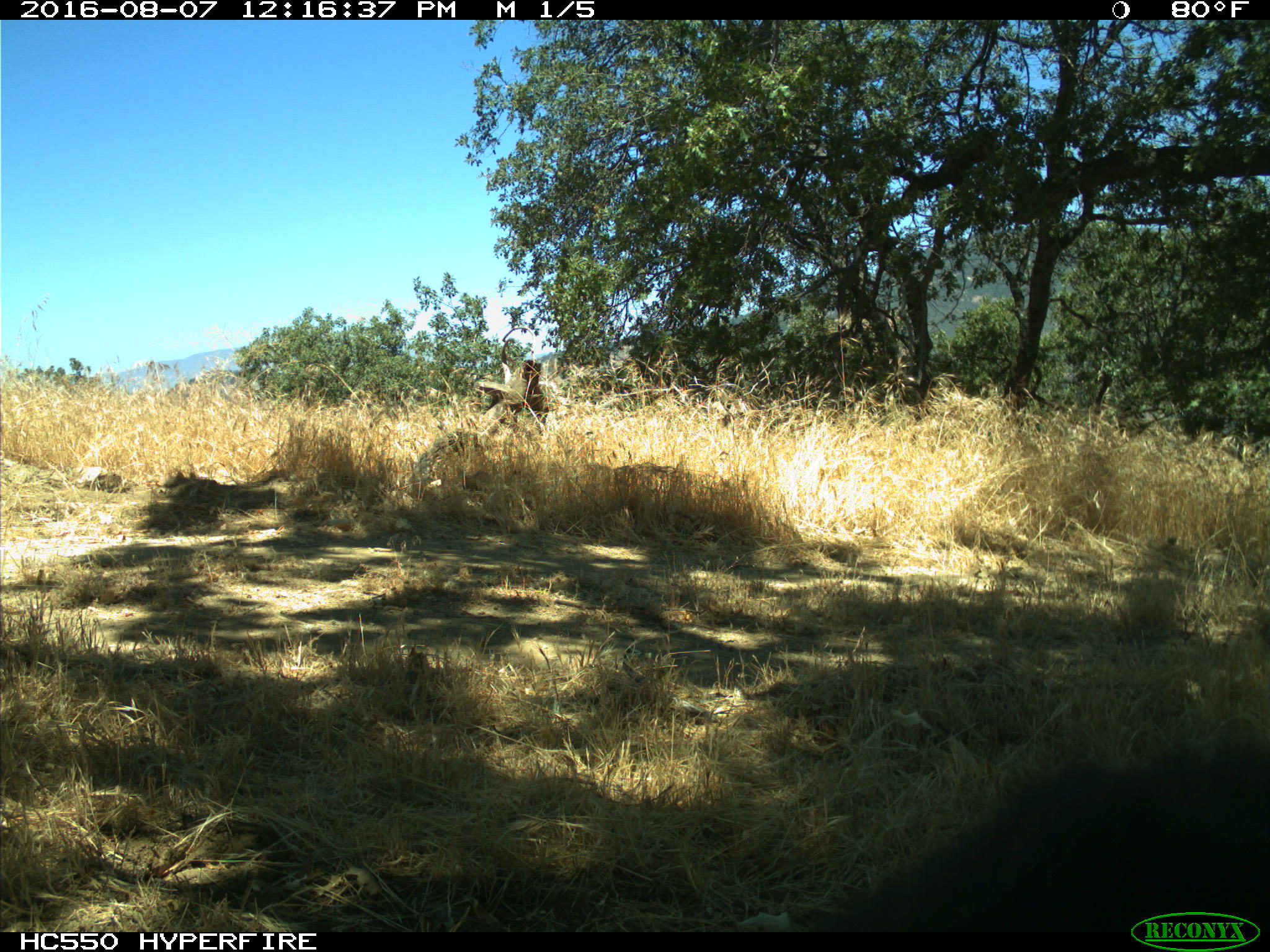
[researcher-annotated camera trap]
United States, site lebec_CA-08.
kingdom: Animalia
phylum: Chordata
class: Mammalia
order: Carnivora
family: Ursidae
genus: Ursus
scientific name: Ursus americanus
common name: american black bear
Ursus americanus (american black bear).